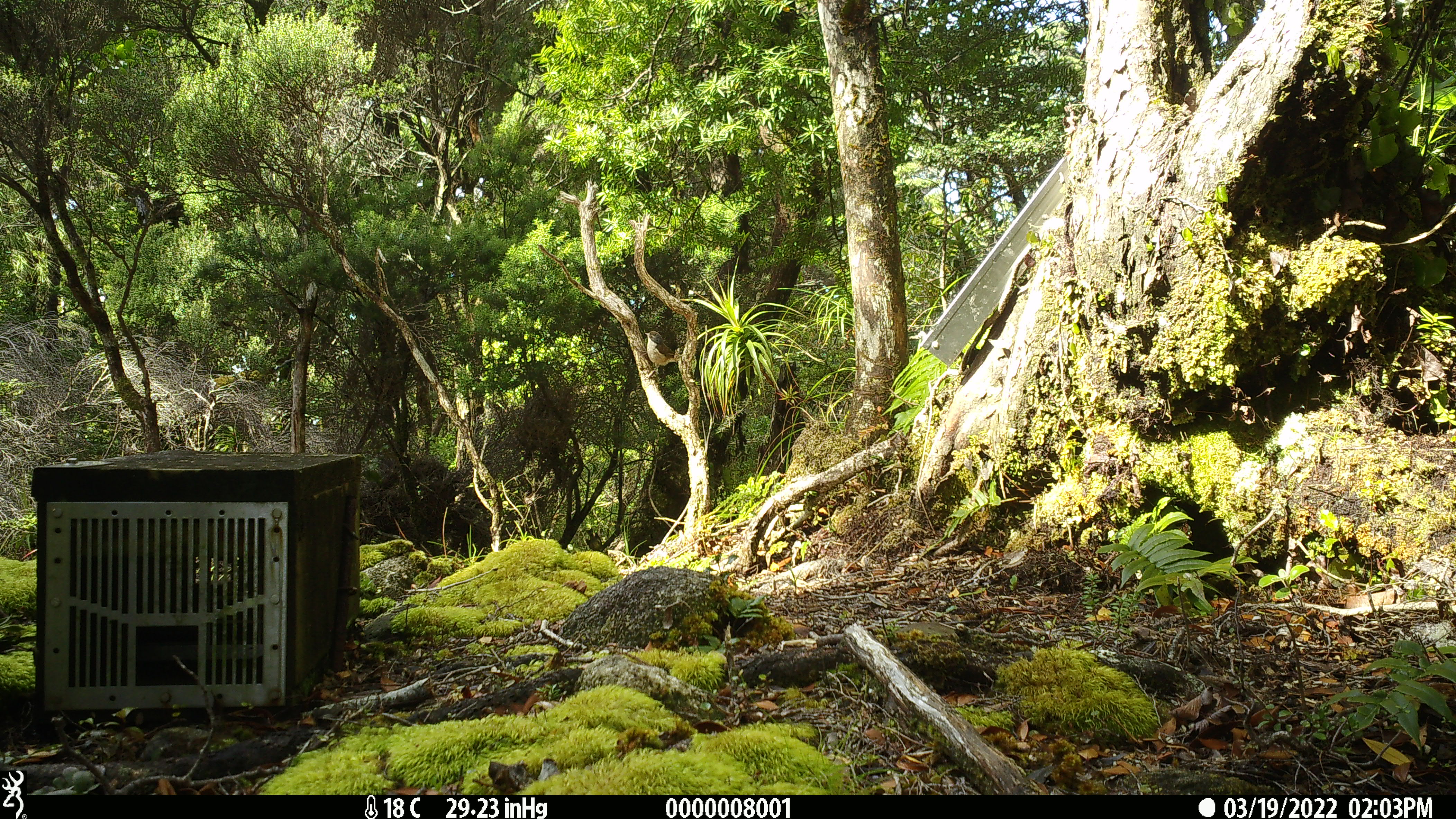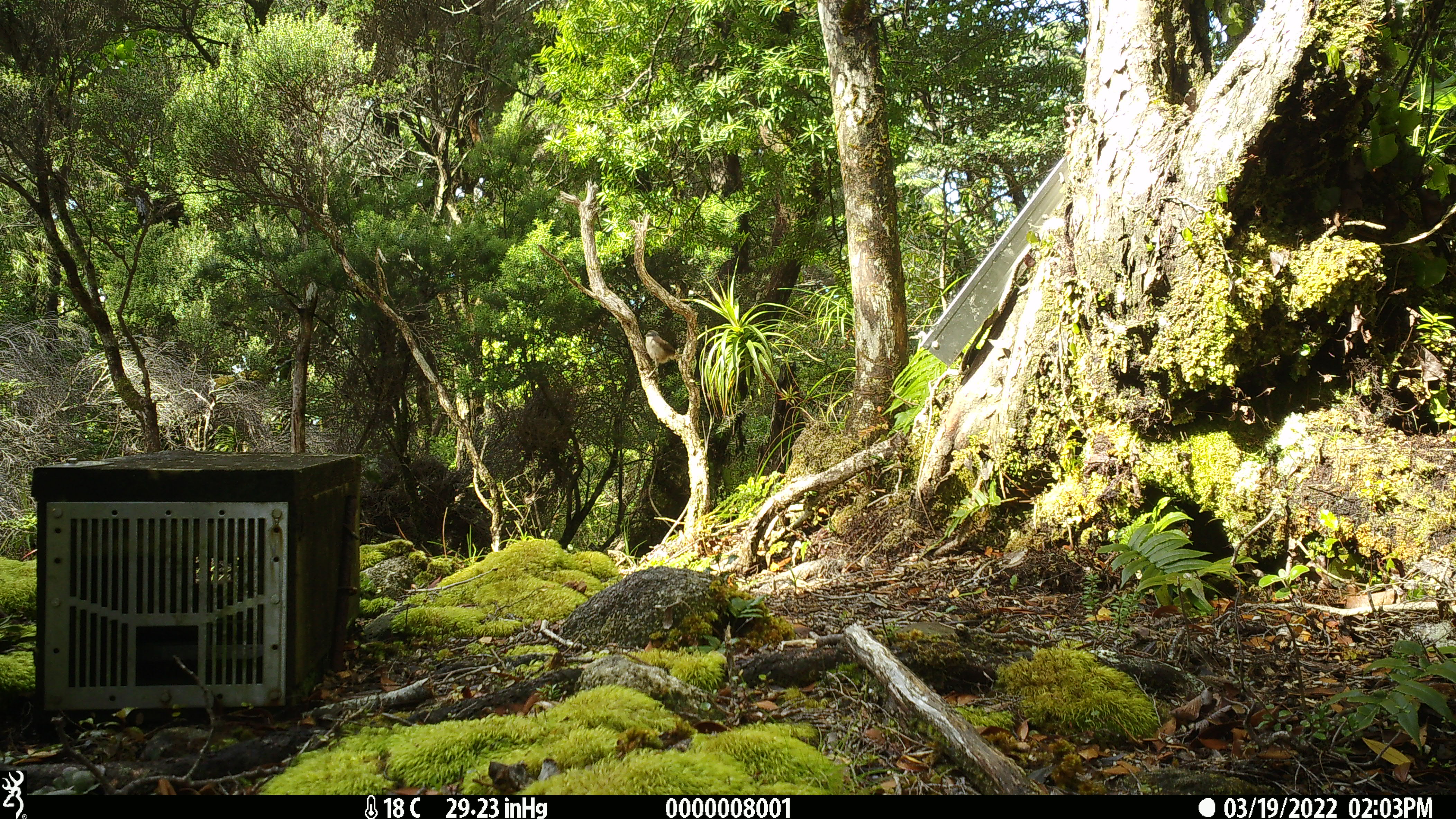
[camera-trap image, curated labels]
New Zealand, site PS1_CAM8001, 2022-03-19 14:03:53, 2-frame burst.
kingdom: Animalia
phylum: Chordata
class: Aves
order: Passeriformes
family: Petroicidae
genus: Petroica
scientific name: Petroica macrocephala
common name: tomtit